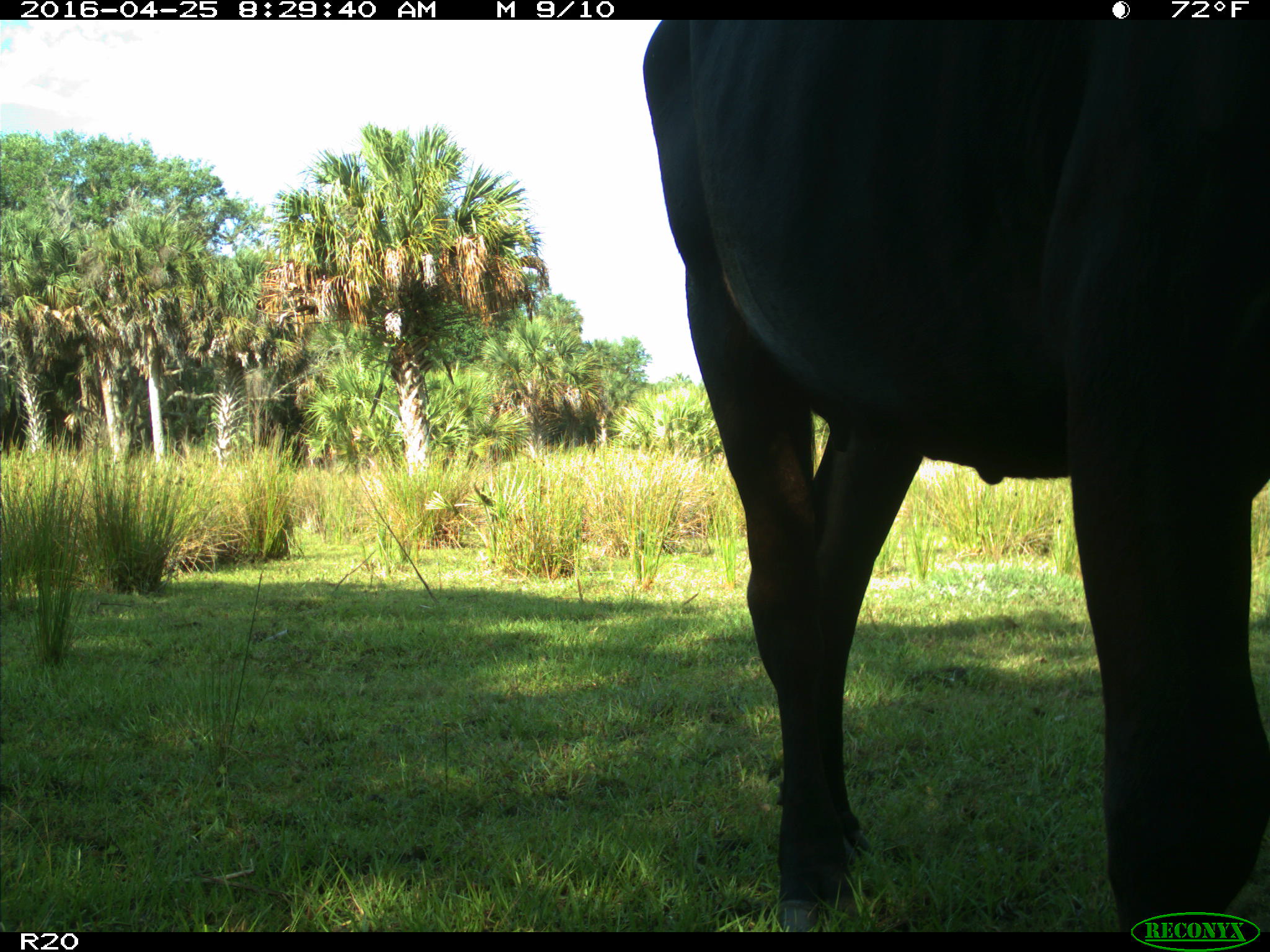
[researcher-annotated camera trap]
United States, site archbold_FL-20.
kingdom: Animalia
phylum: Chordata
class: Mammalia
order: Artiodactyla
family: Bovidae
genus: Bos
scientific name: Bos taurus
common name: domestic cow